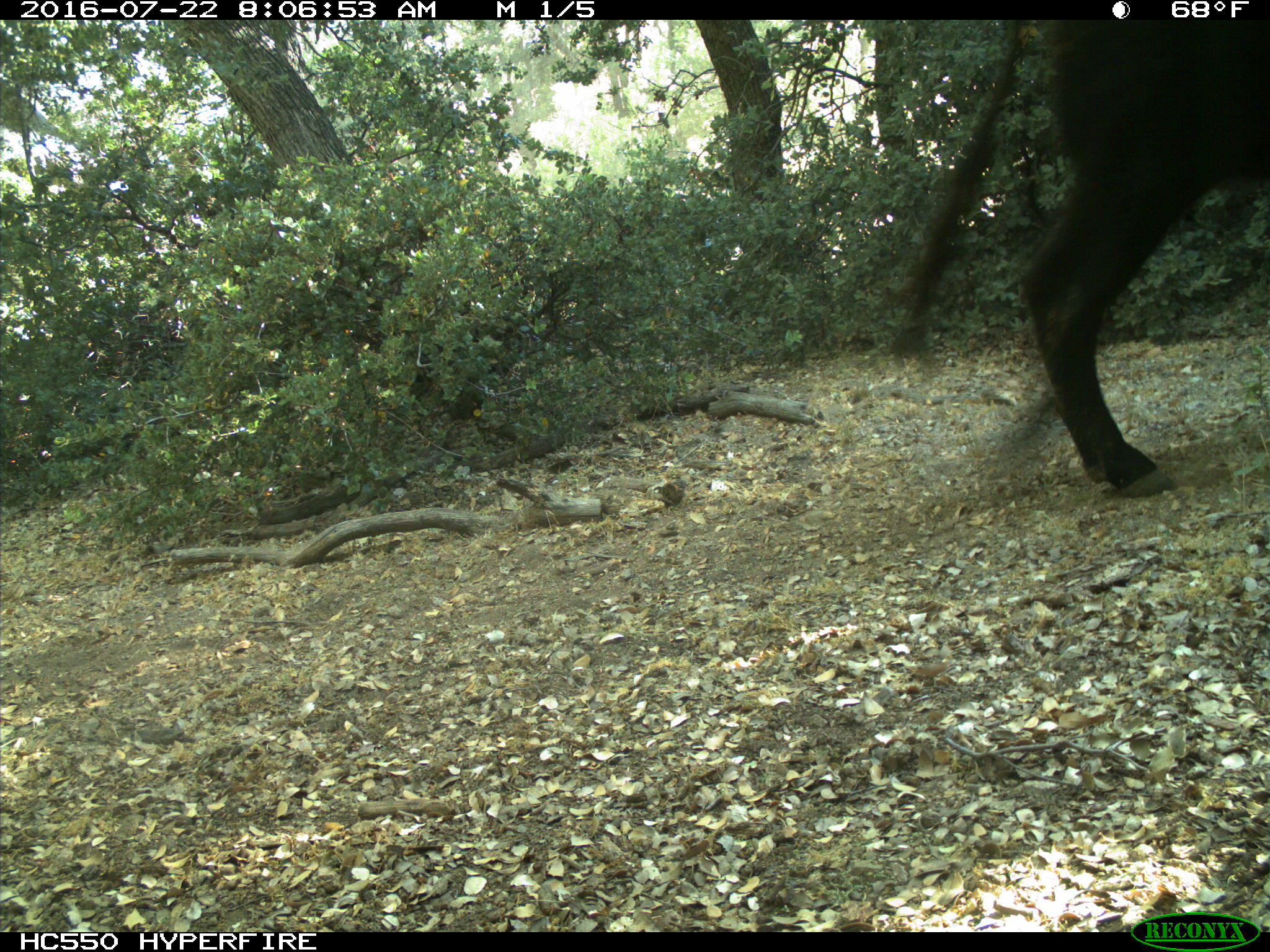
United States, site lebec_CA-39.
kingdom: Animalia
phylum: Chordata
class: Mammalia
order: Artiodactyla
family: Bovidae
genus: Bos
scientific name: Bos taurus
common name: domestic cow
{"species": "Bos taurus (domestic cow)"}